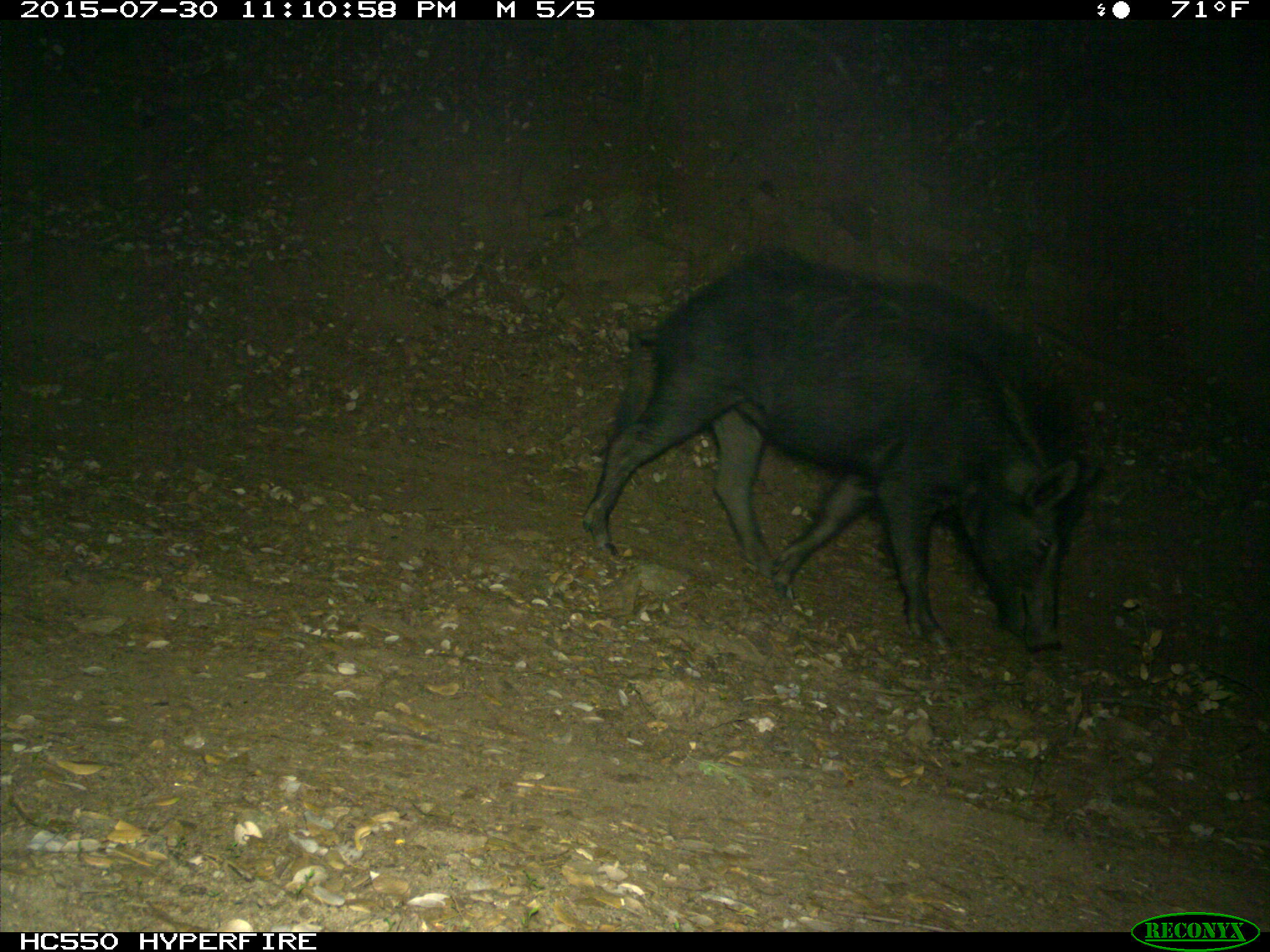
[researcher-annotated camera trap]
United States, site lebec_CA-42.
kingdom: Animalia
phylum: Chordata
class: Mammalia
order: Artiodactyla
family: Suidae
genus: Sus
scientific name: Sus scrofa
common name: wild boar